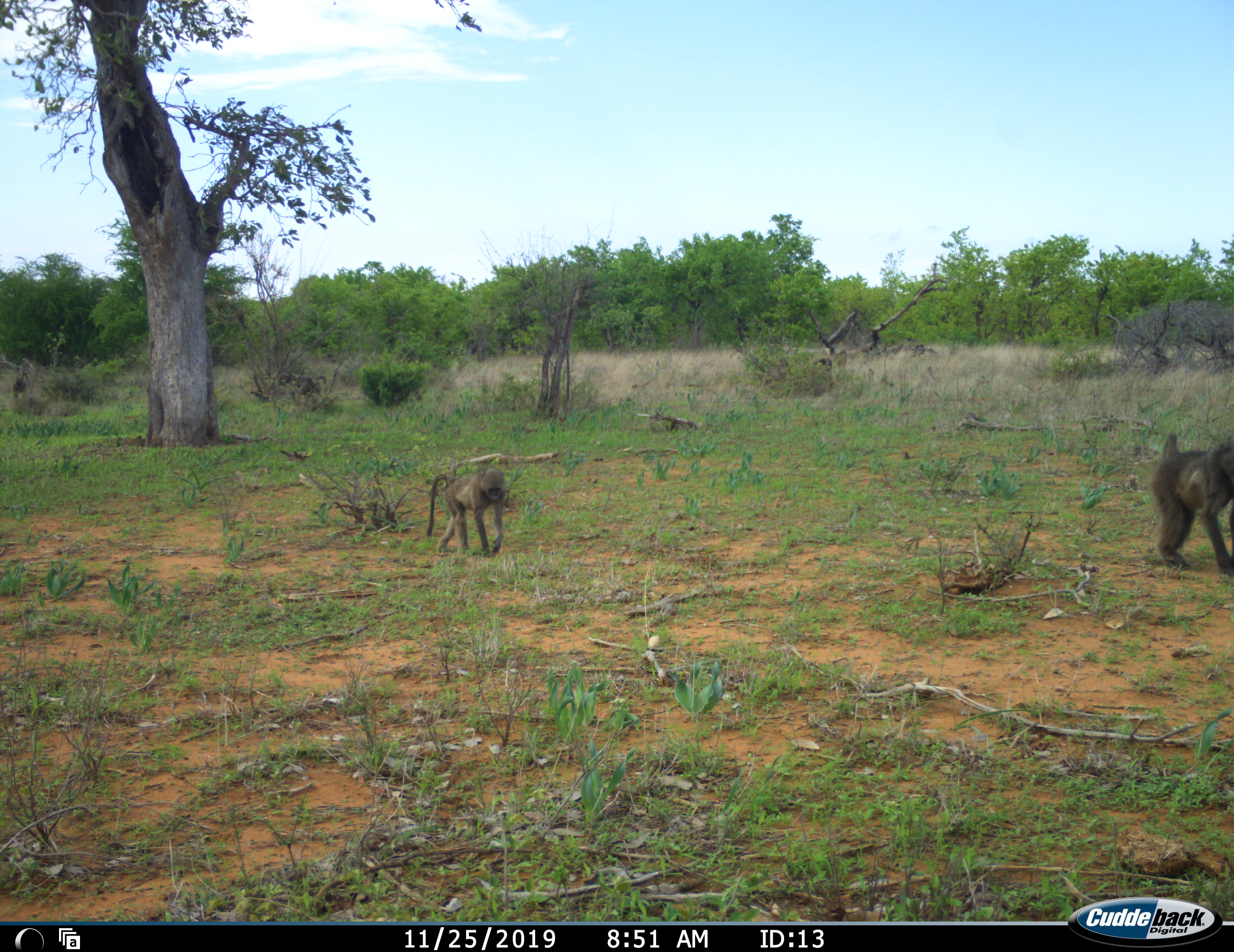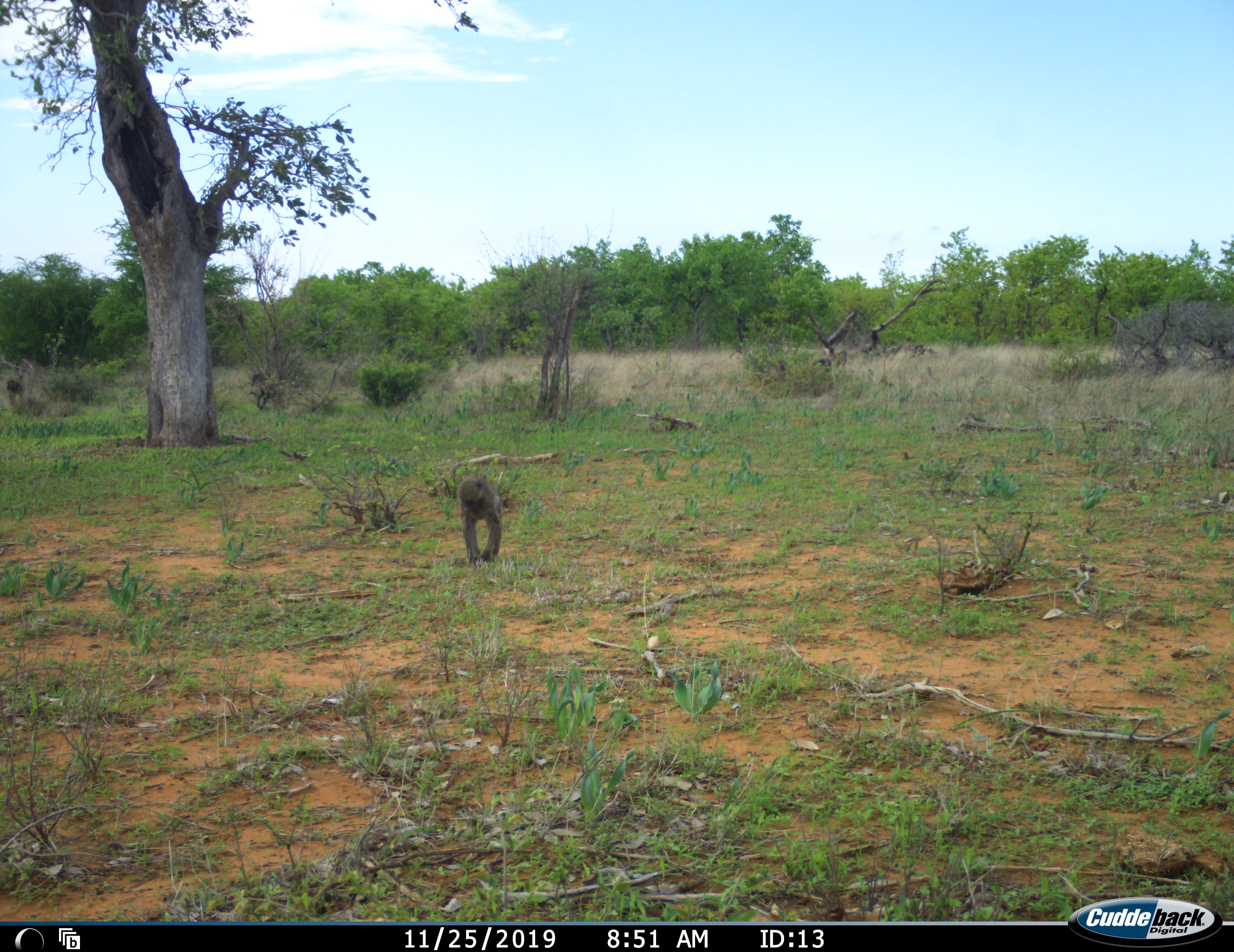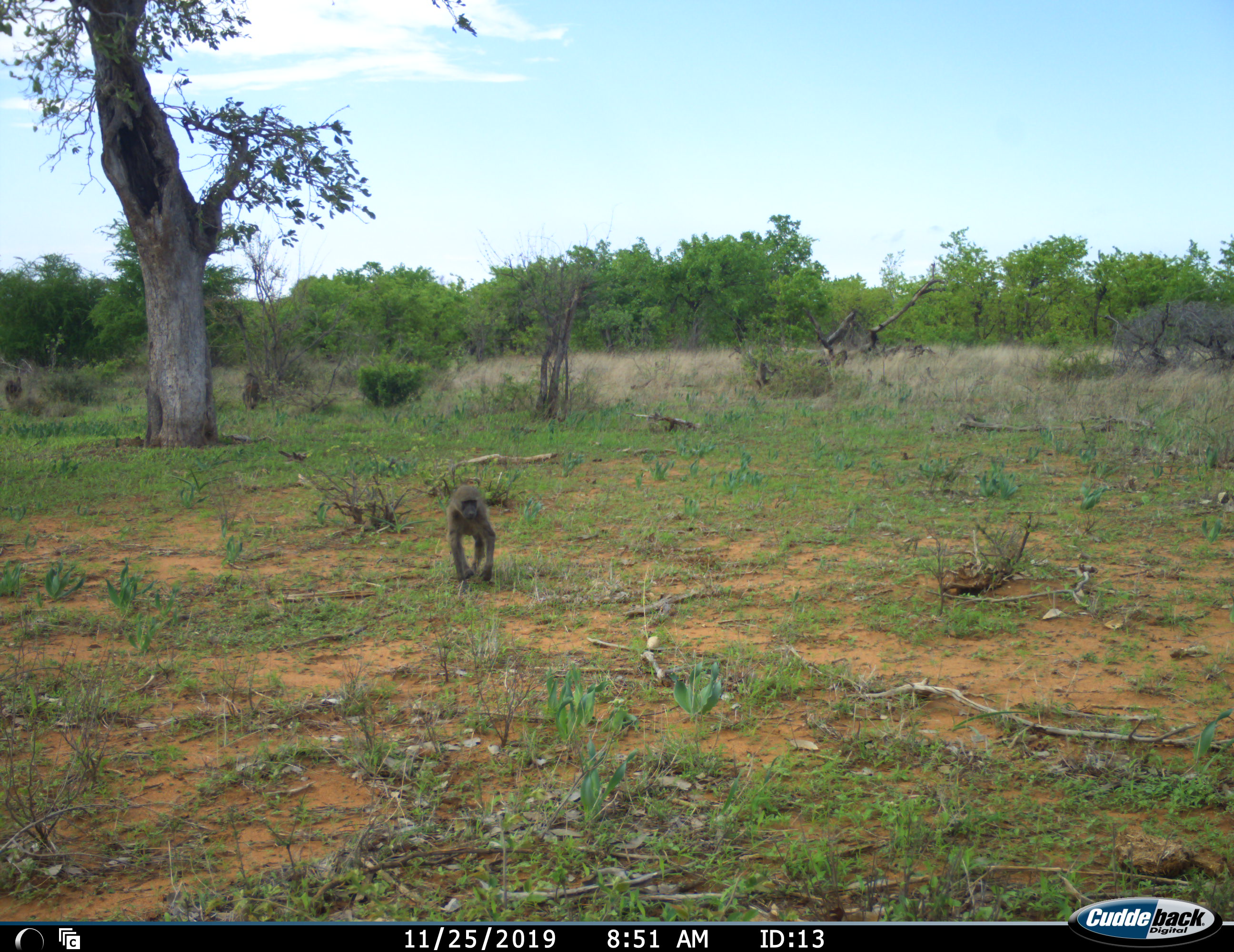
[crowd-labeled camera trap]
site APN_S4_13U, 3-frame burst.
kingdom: Animalia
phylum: Chordata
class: Mammalia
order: Primates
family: Cercopithecidae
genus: Papio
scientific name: Papio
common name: baboon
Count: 5.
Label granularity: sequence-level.